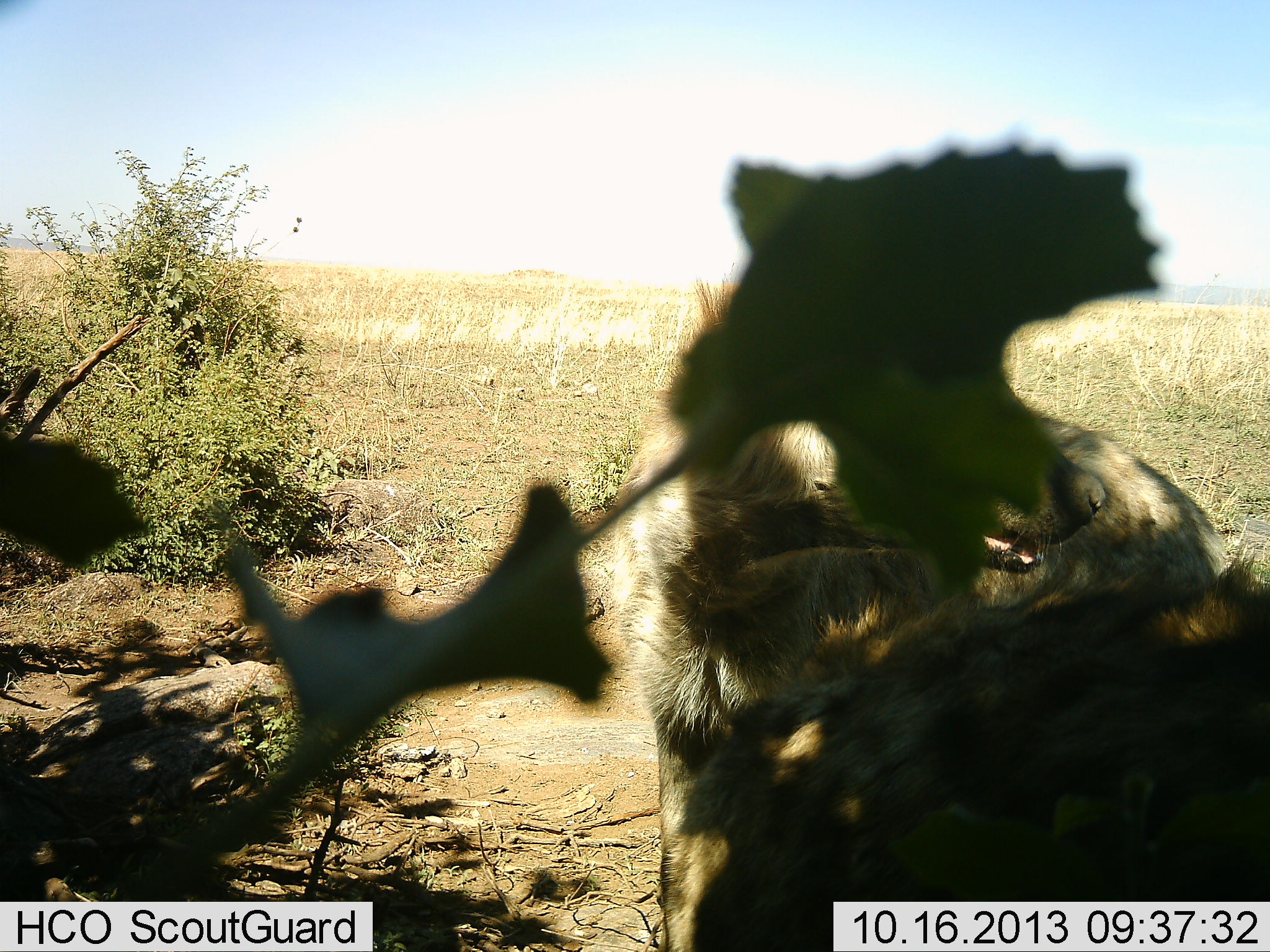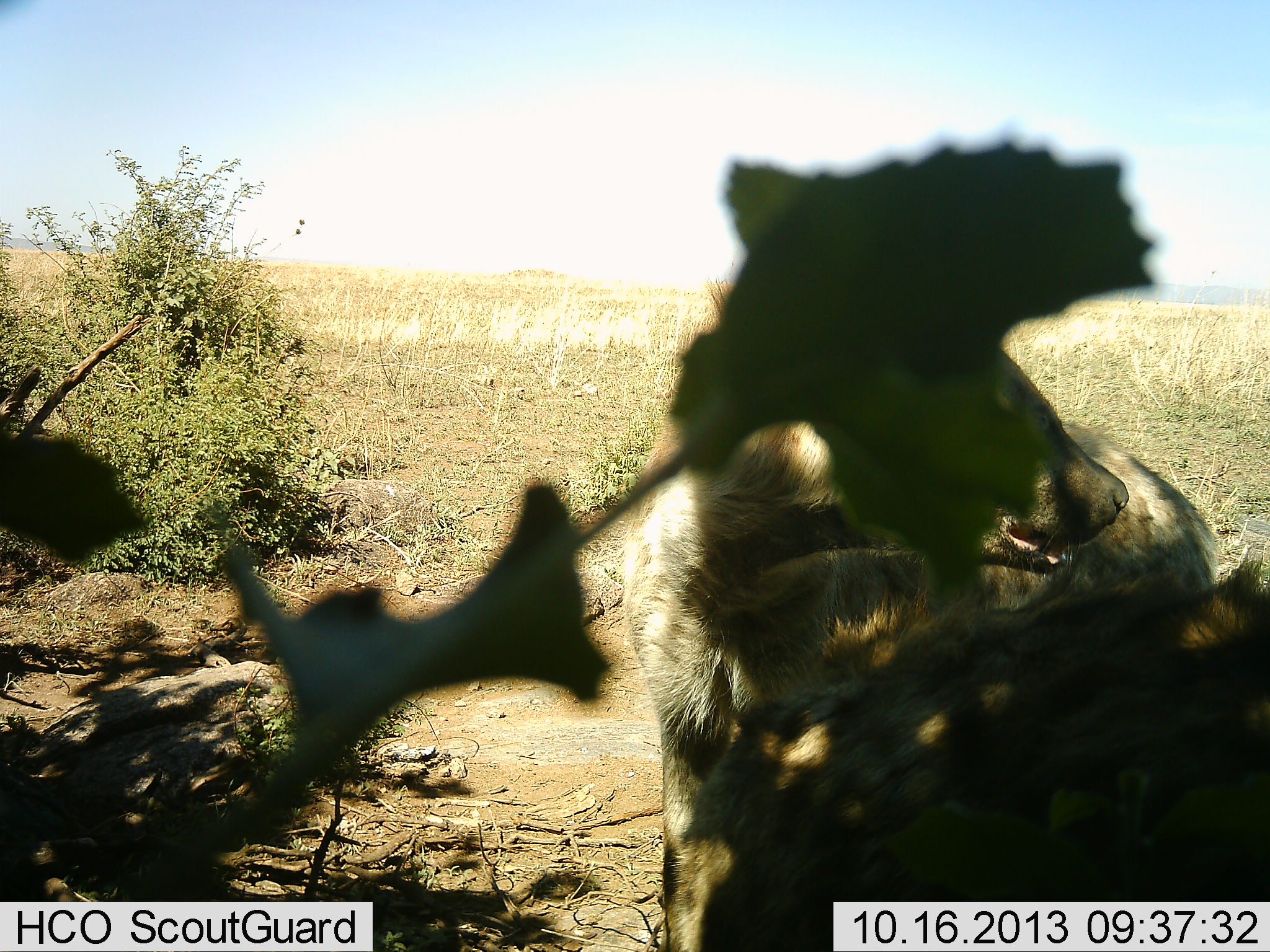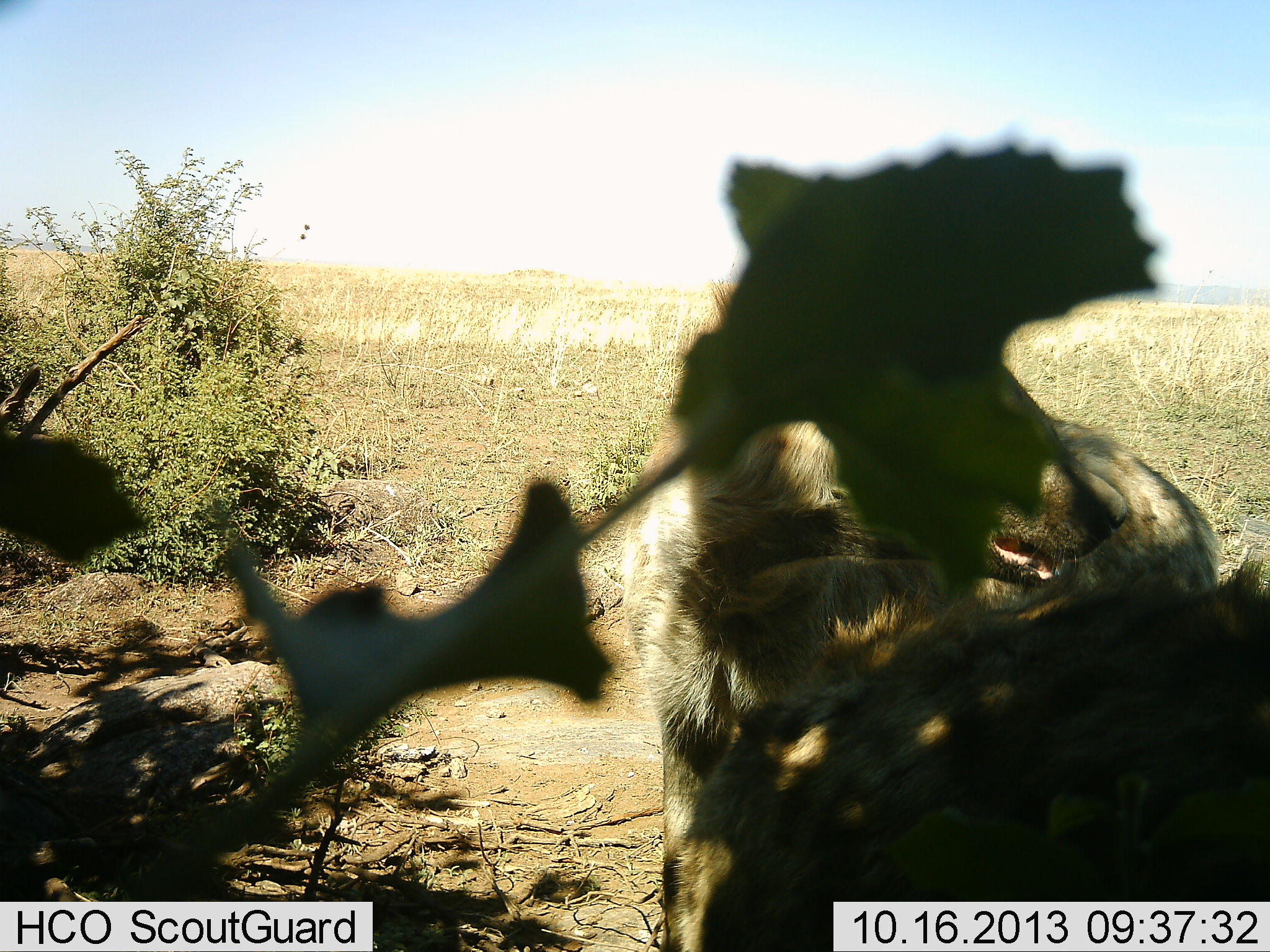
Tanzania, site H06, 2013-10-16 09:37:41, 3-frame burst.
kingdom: Animalia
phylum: Chordata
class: Mammalia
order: Carnivora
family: Hyaenidae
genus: Crocuta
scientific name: Crocuta crocuta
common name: spotted hyena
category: hyenaspotted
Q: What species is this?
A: Hyenaspotted (spotted hyena) (Crocuta crocuta).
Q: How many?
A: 1.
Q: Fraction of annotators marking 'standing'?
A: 89%.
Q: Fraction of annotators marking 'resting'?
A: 17%.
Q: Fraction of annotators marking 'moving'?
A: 0%.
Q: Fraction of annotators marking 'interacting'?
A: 0%.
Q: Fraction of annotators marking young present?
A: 0%.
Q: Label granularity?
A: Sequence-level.